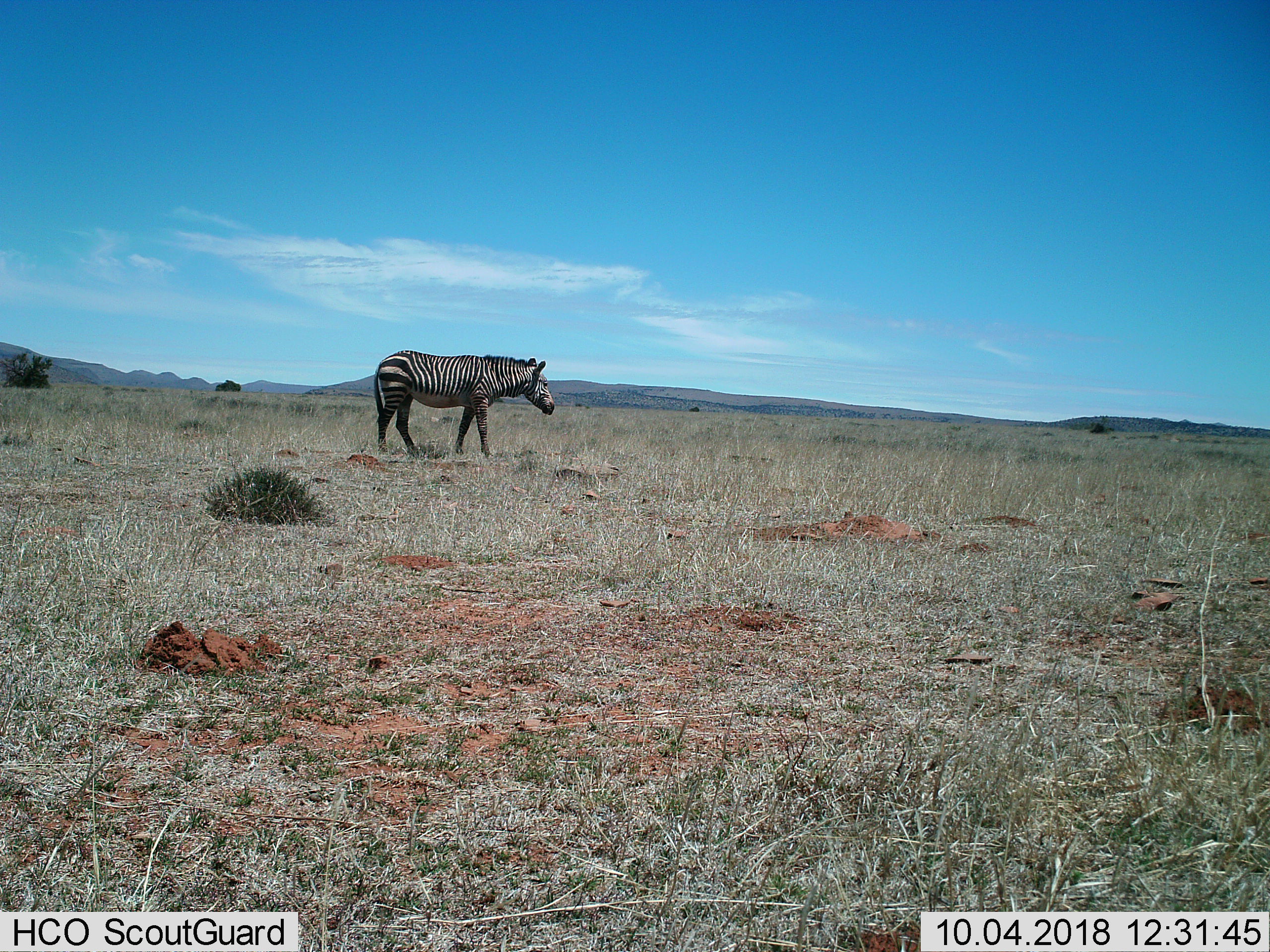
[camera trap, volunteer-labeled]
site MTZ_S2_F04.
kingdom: Animalia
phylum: Chordata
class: Mammalia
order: Perissodactyla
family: Equidae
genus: Equus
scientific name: Equus zebra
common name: mountain zebra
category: zebramountain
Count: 1.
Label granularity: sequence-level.